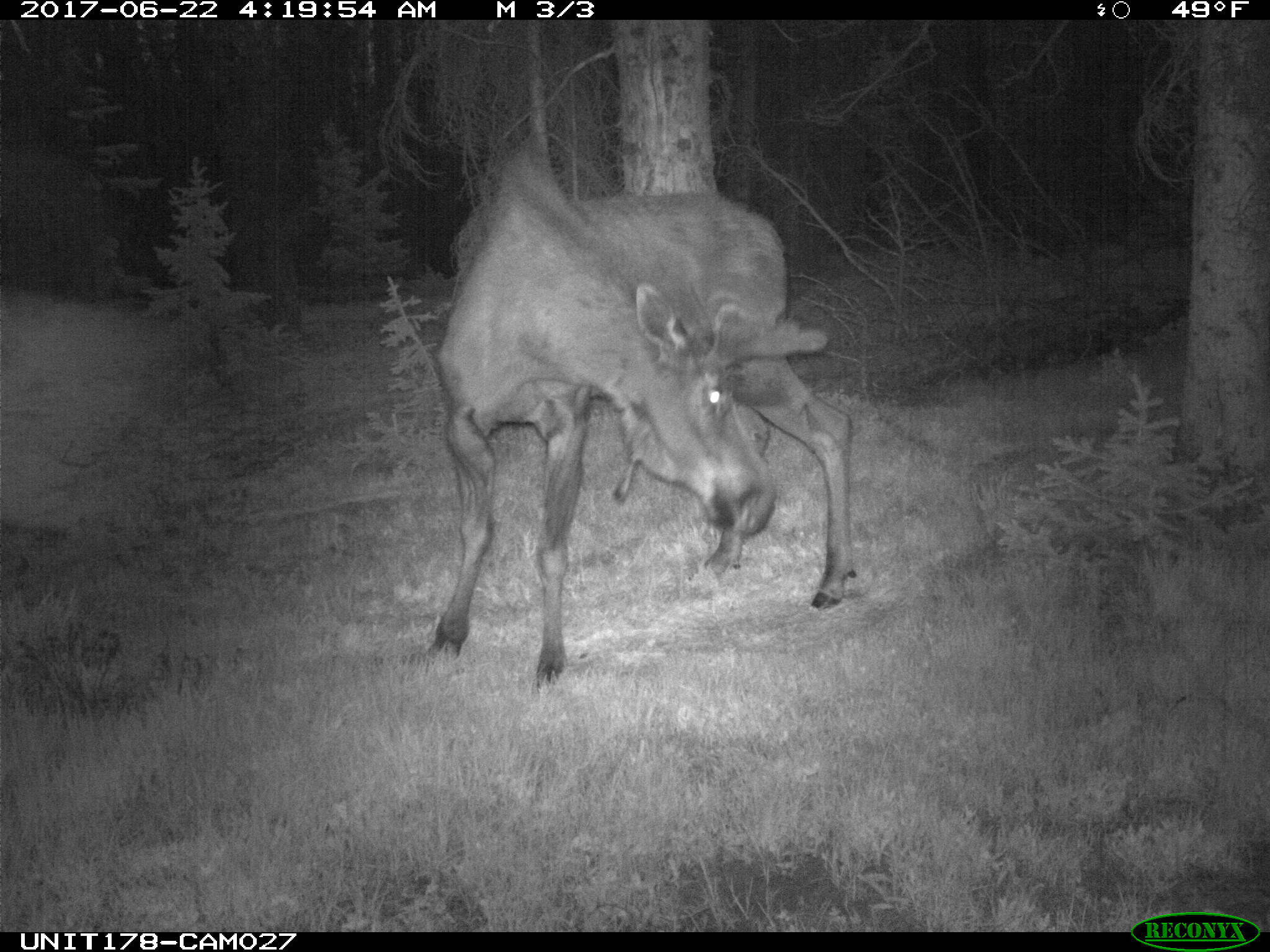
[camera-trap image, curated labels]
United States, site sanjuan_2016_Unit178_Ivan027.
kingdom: Animalia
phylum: Chordata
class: Mammalia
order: Artiodactyla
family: Cervidae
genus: Alces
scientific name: Alces alces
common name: moose